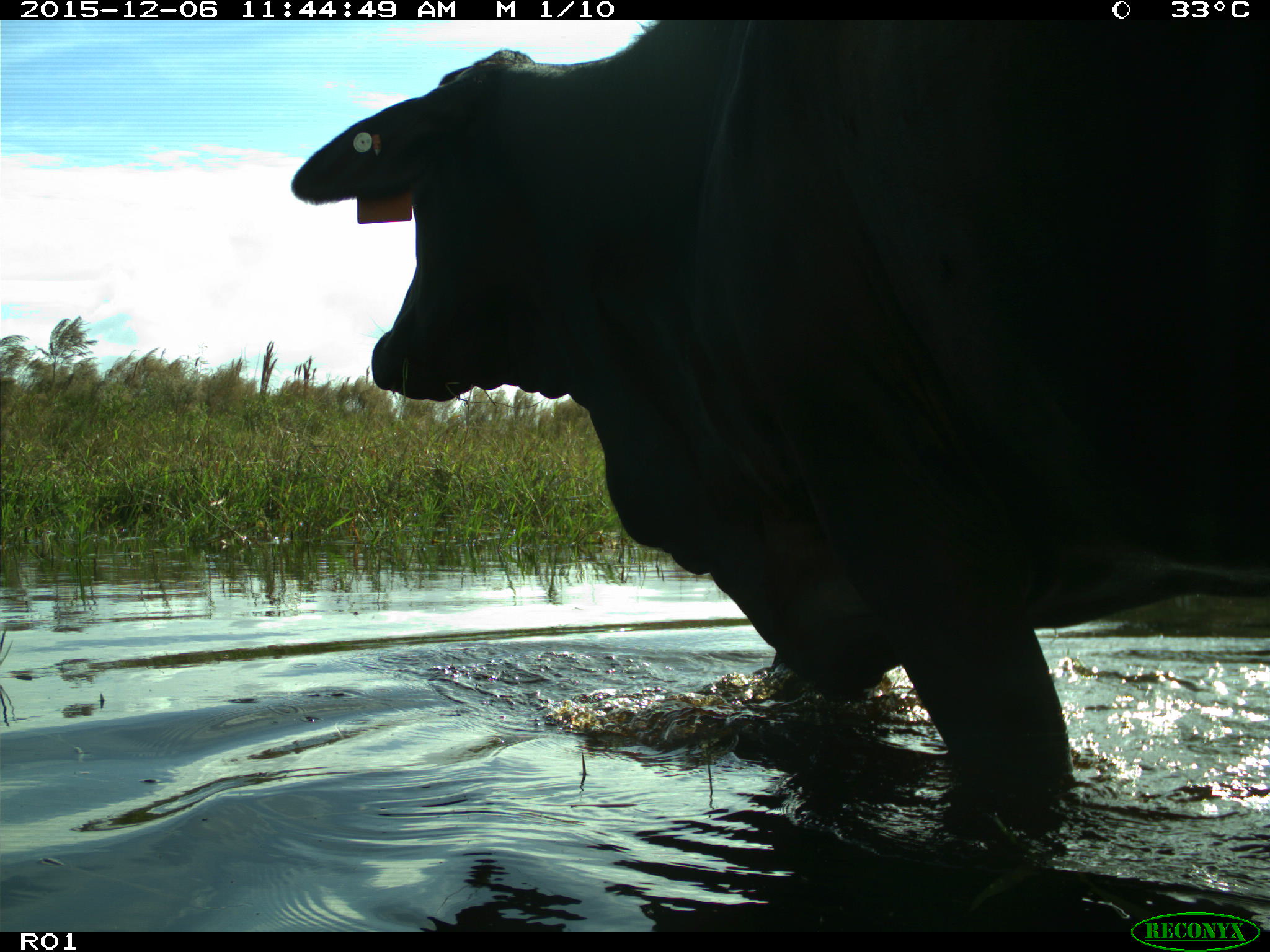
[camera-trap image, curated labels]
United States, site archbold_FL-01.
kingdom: Animalia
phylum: Chordata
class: Mammalia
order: Artiodactyla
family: Bovidae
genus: Bos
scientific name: Bos taurus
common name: domestic cow